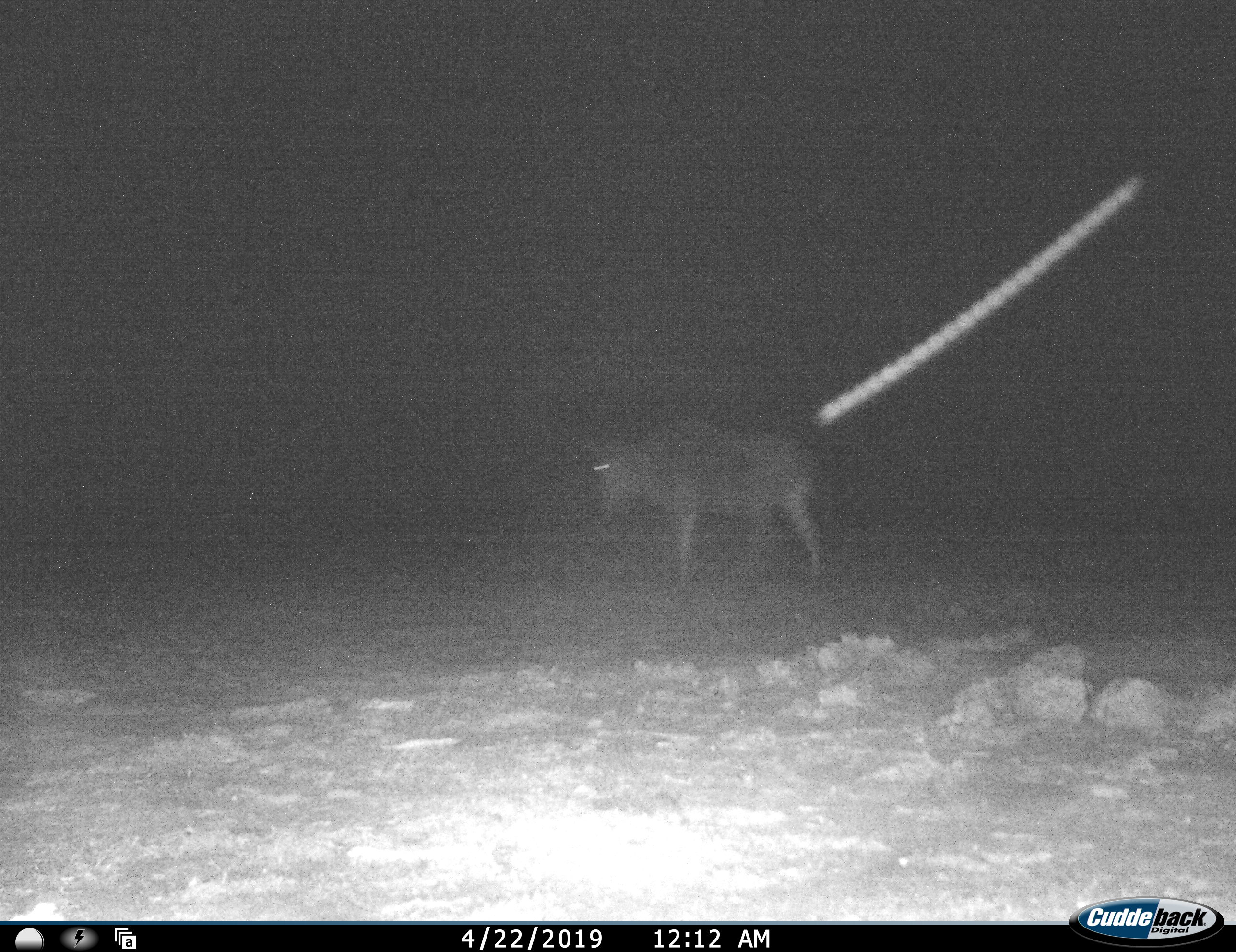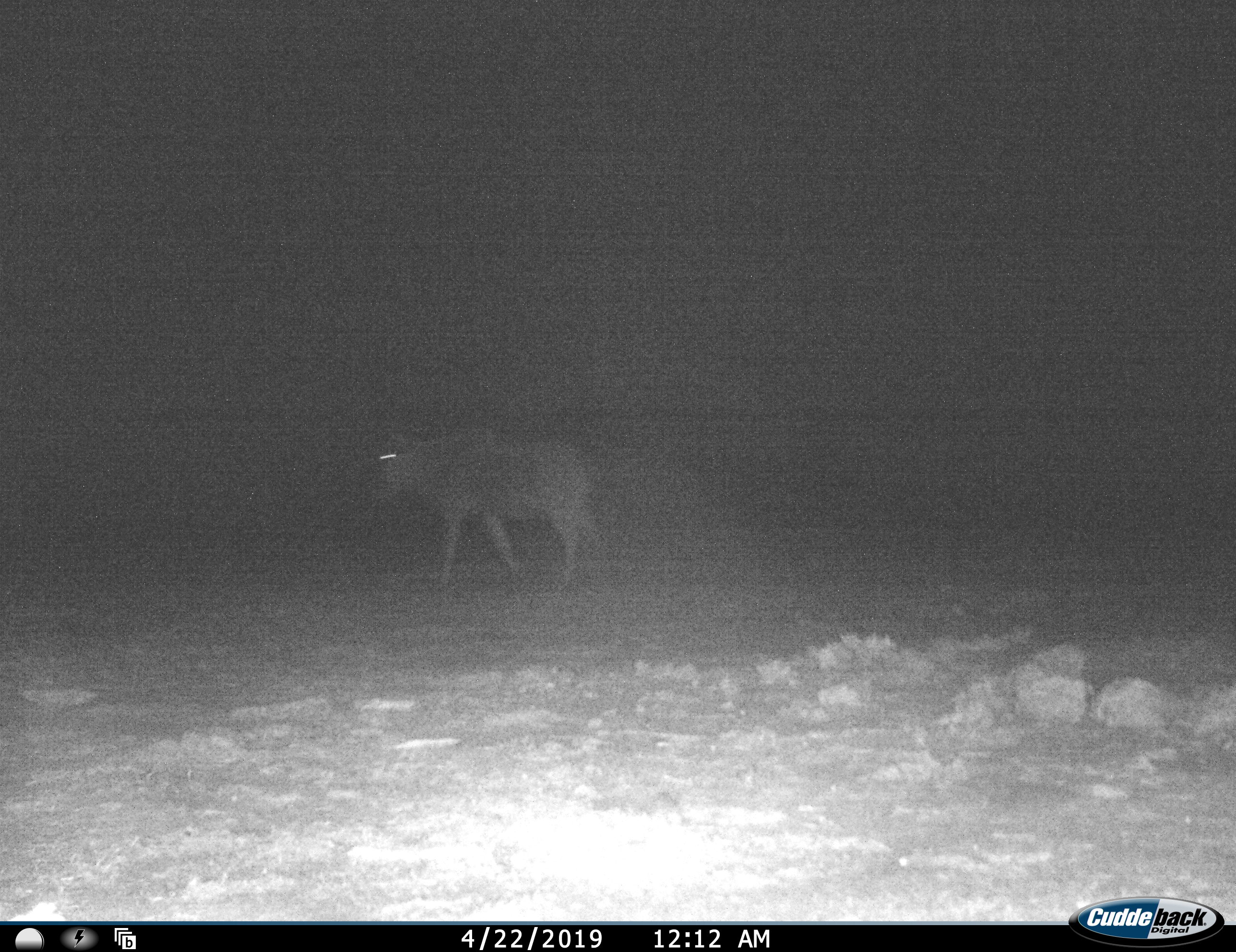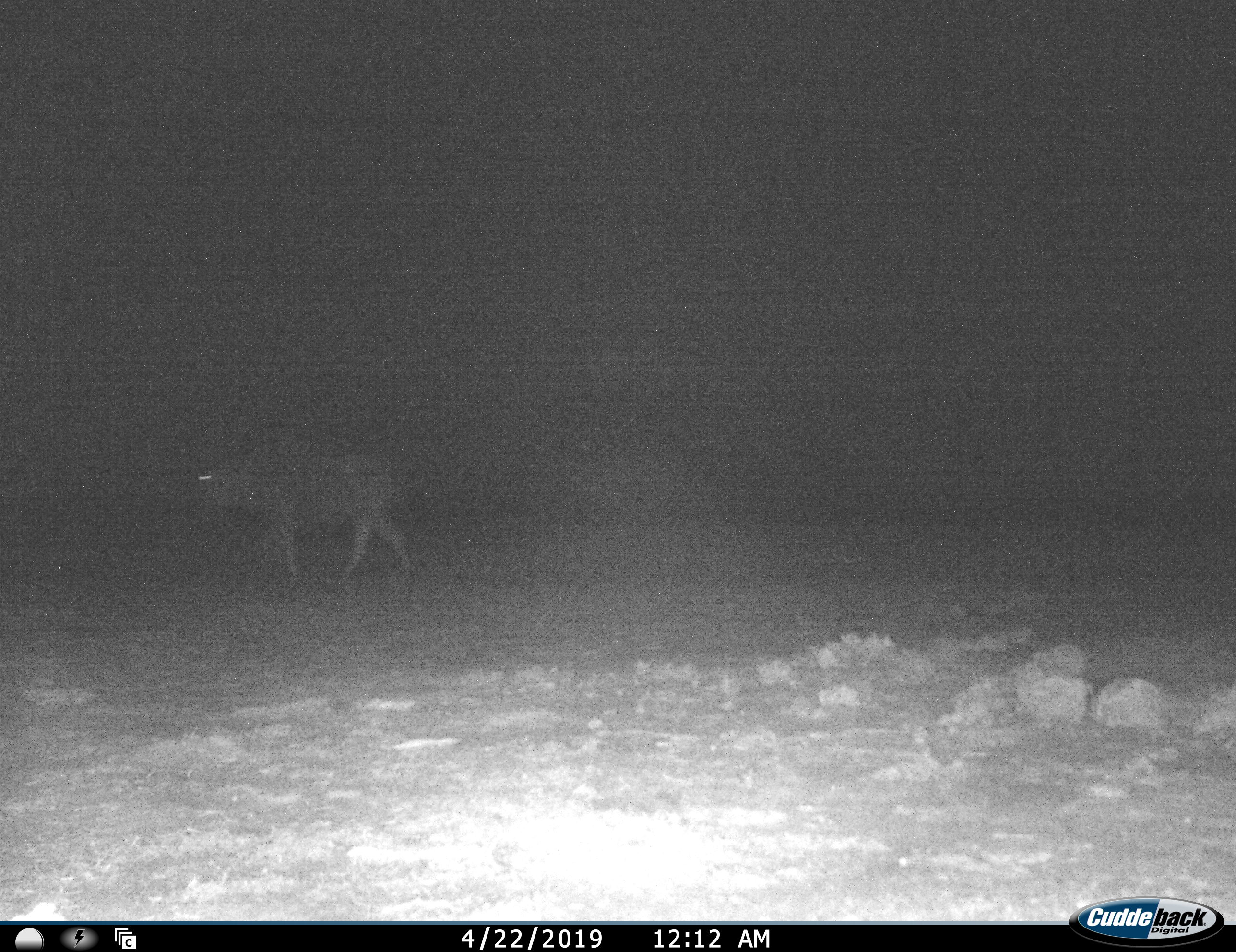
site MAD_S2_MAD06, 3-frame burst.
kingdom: Animalia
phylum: Chordata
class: Mammalia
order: Artiodactyla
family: Bovidae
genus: Connochaetes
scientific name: Connochaetes taurinus taurinus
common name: blue wildebeest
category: wildebeestblue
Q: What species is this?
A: Wildebeestblue (blue wildebeest) (Connochaetes taurinus taurinus).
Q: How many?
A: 1.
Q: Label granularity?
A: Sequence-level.